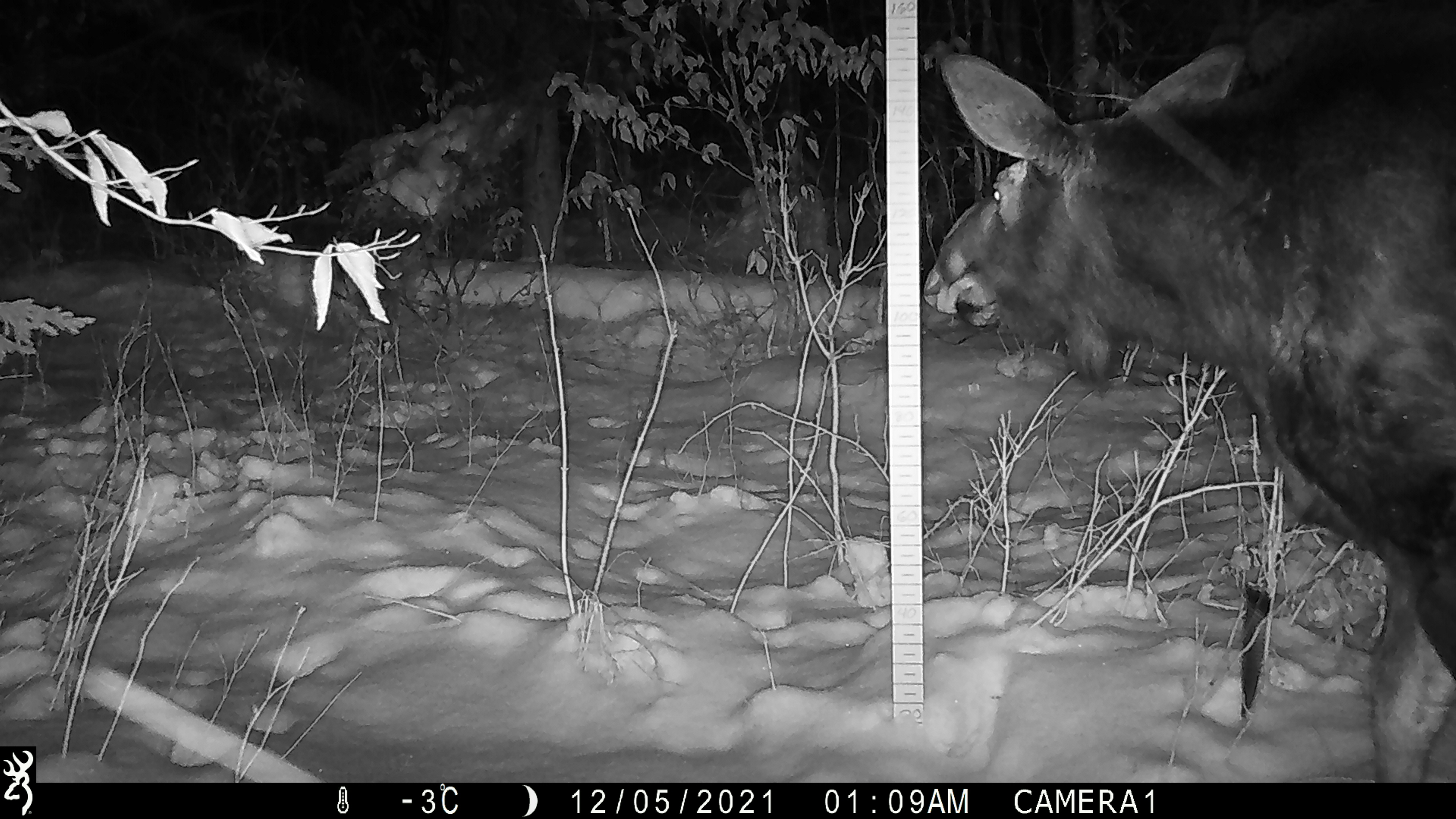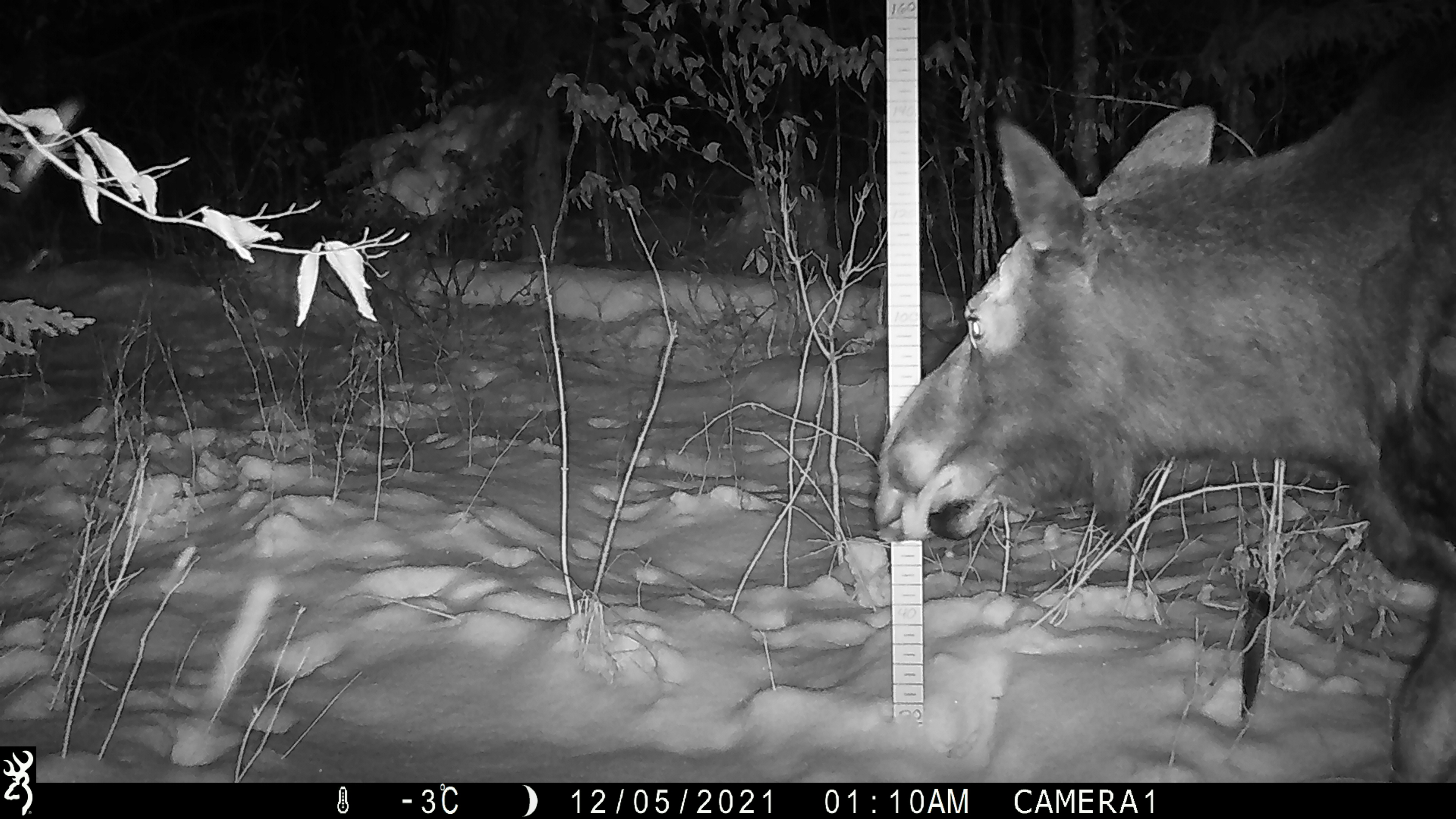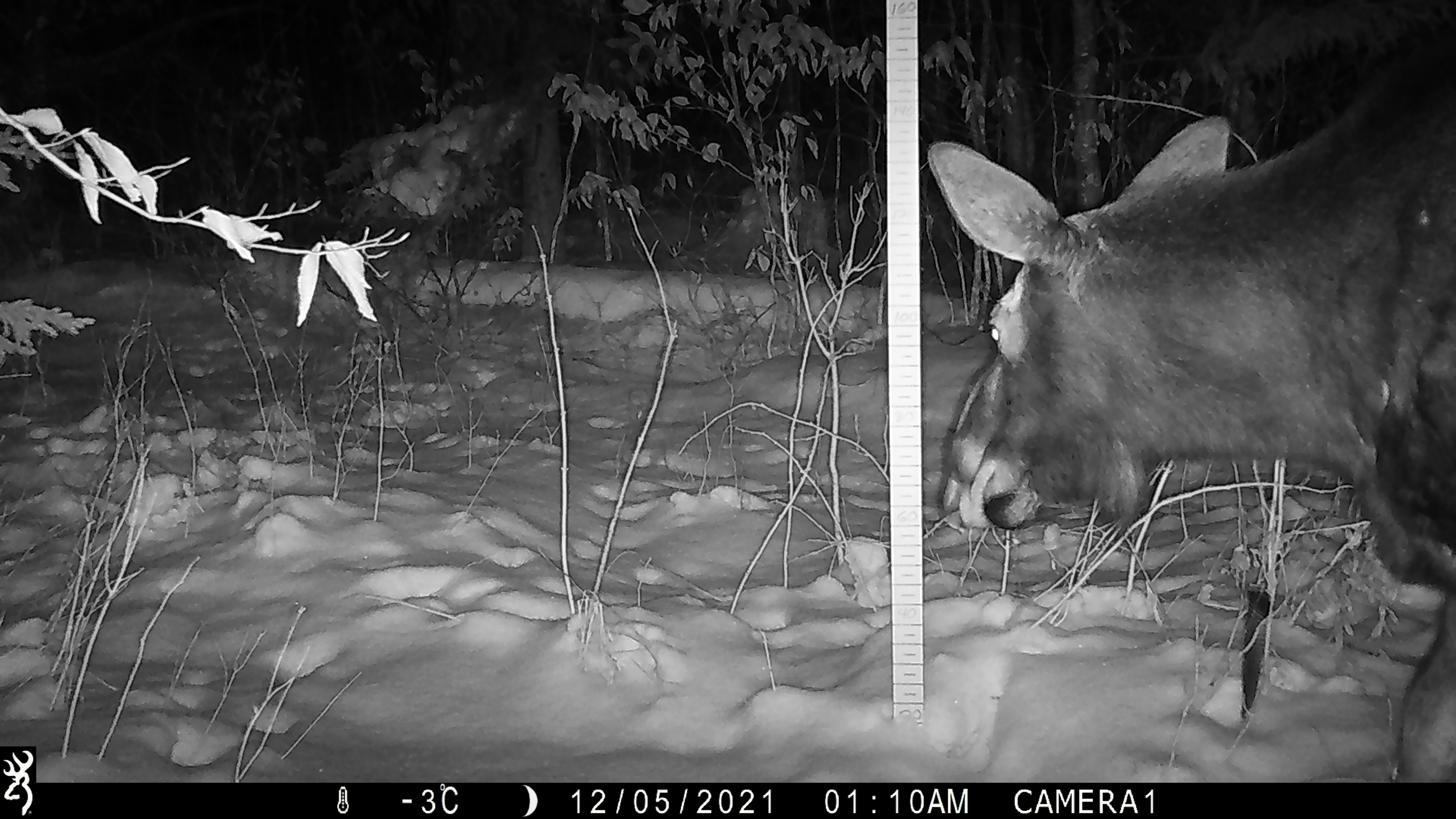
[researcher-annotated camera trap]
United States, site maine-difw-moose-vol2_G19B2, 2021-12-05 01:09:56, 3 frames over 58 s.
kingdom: Animalia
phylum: Chordata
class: Mammalia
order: Artiodactyla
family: Cervidae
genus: Alces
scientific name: Alces alces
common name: moose